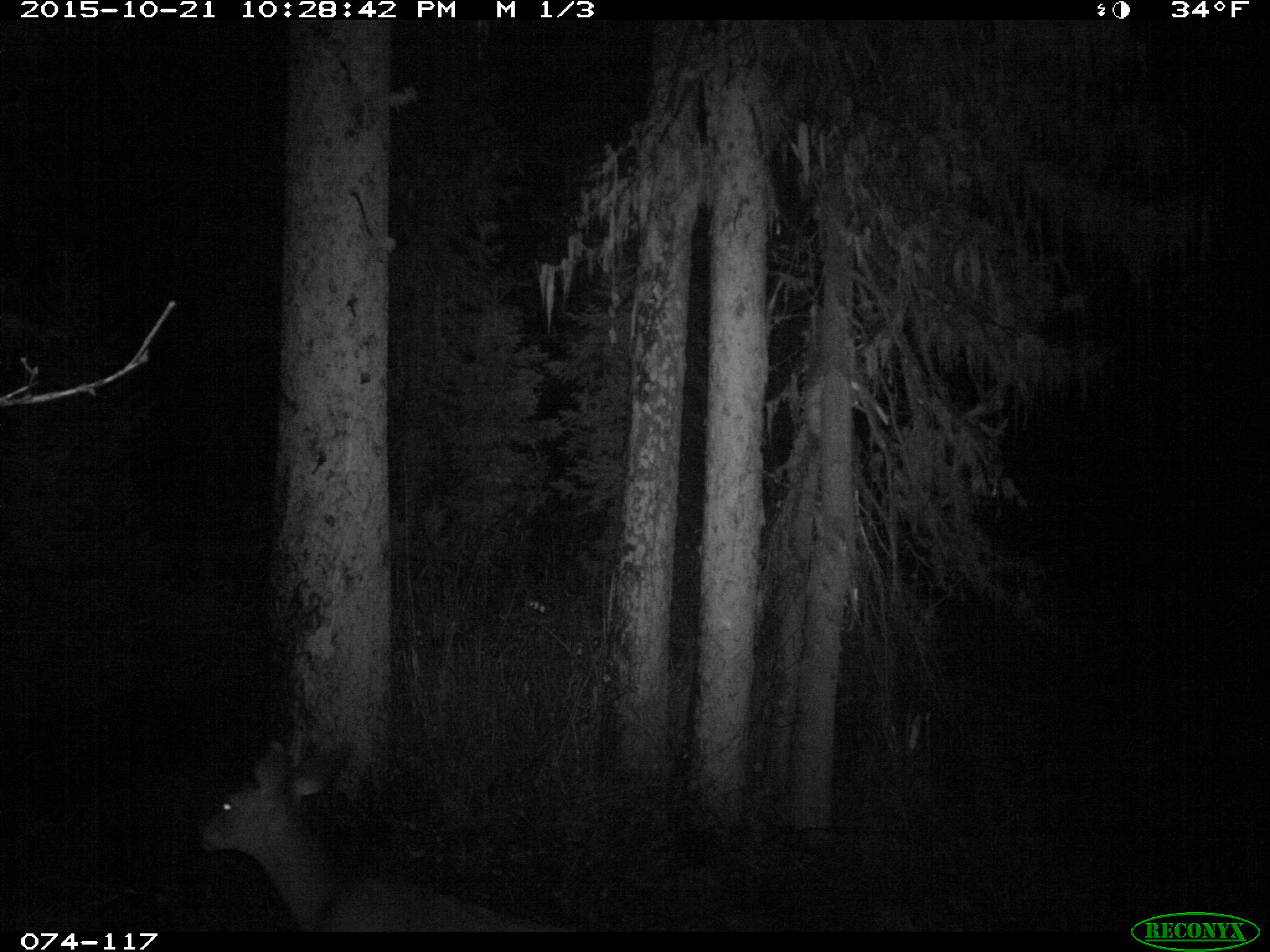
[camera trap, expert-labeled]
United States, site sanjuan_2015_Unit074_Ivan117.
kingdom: Animalia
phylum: Chordata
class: Mammalia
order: Artiodactyla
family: Cervidae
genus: Odocoileus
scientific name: Odocoileus hemionus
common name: mule deer